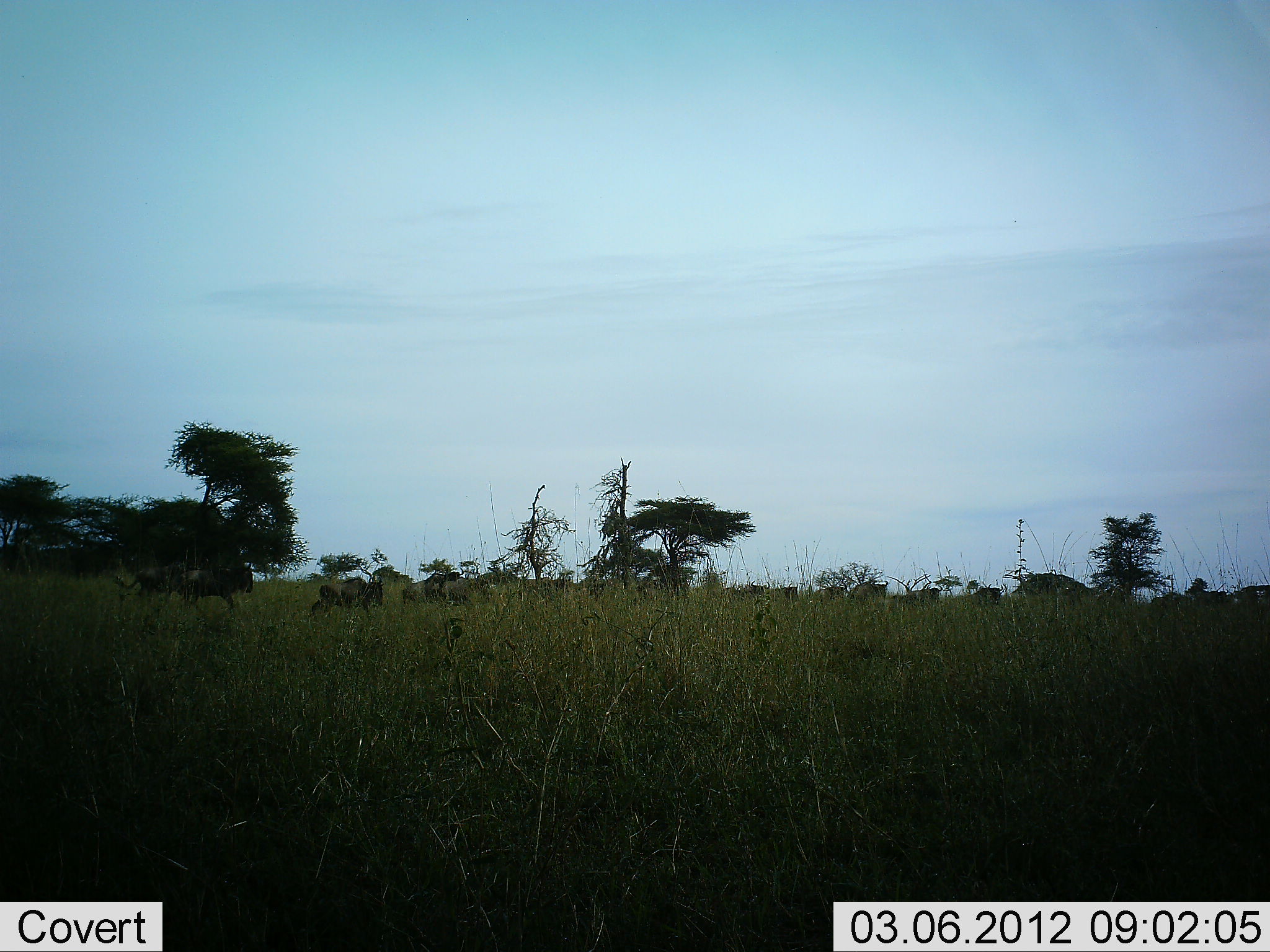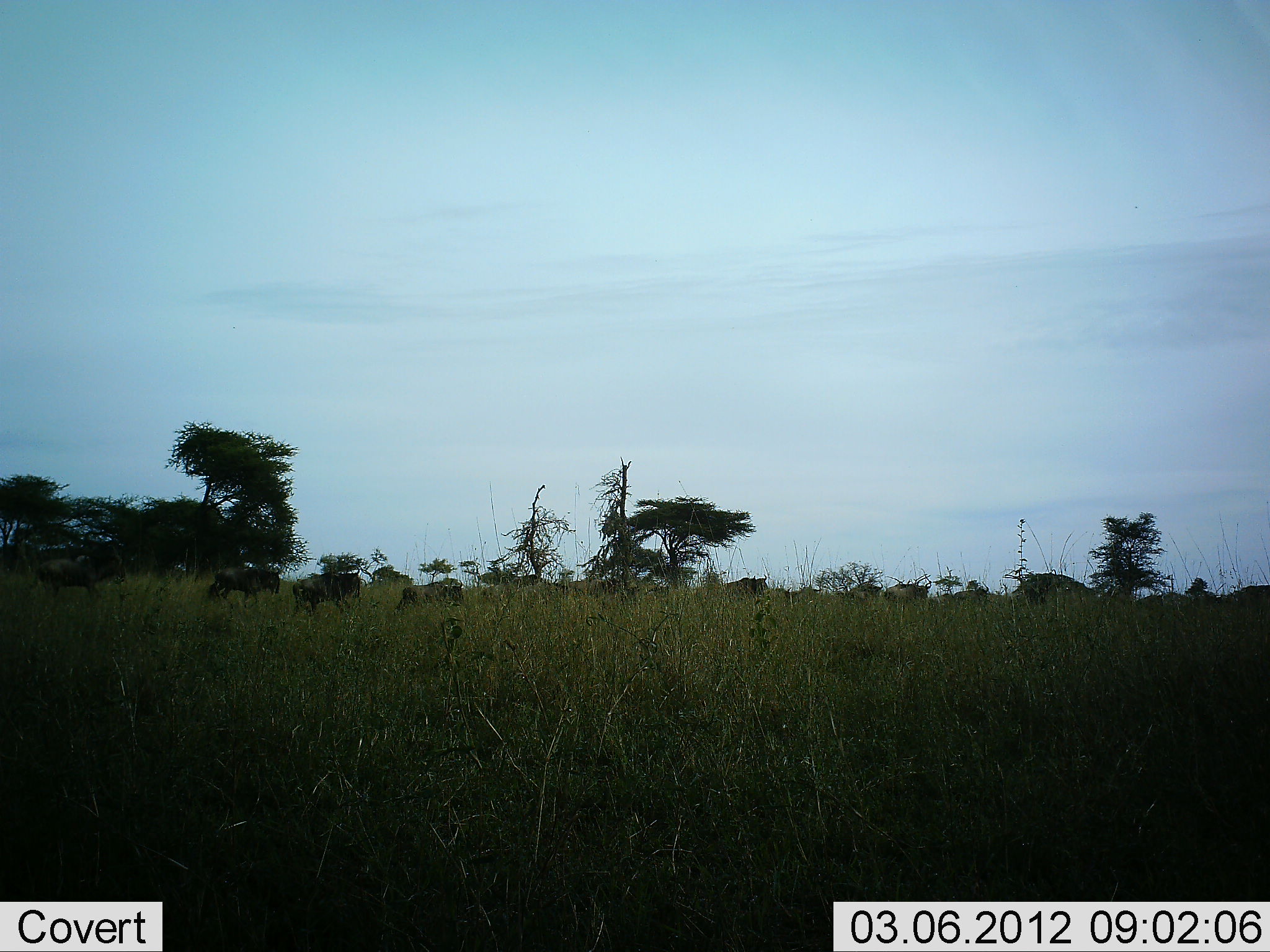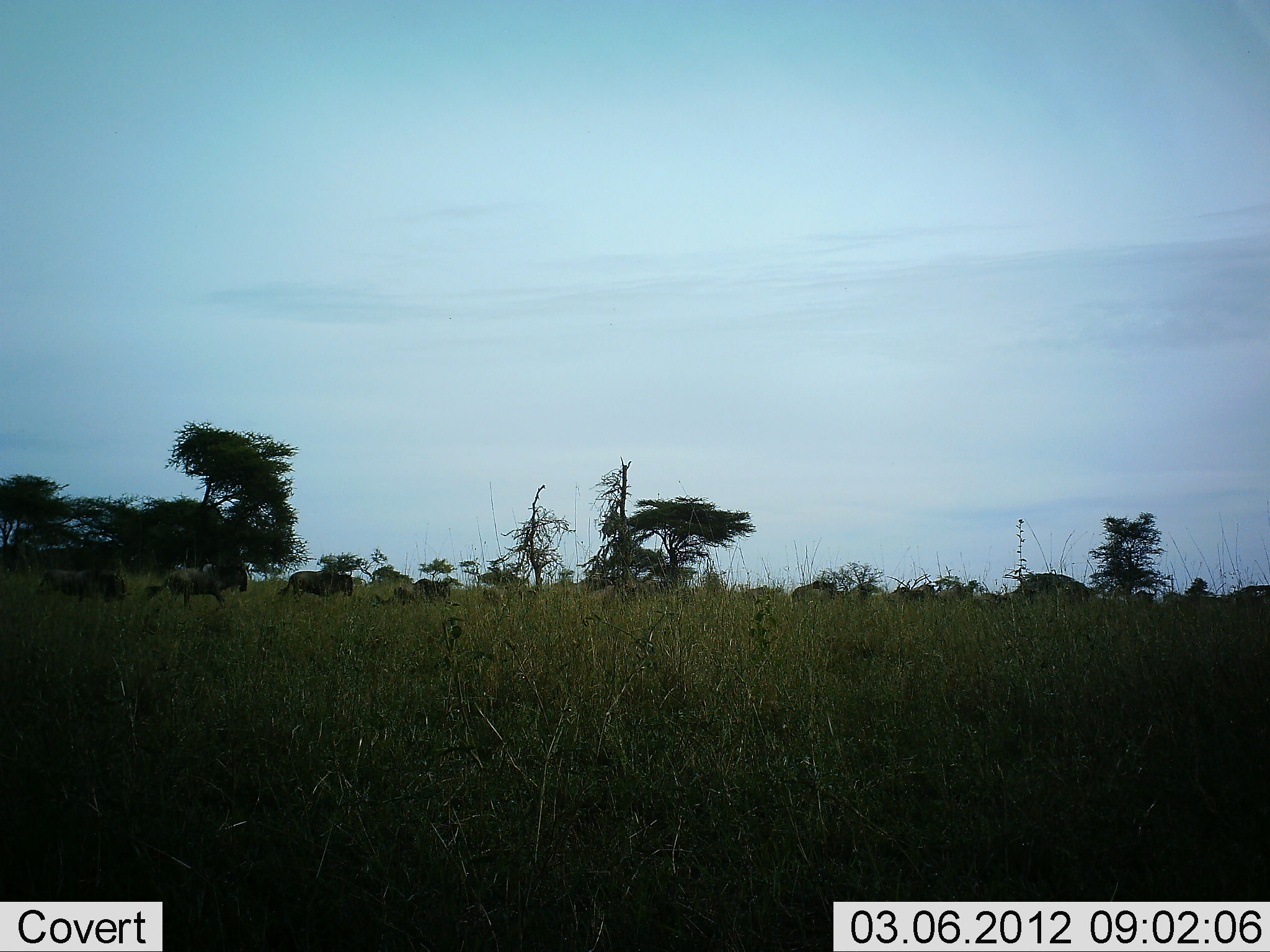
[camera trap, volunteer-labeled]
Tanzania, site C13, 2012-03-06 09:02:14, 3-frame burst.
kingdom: Animalia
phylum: Chordata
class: Mammalia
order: Artiodactyla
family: Bovidae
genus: Connochaetes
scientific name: Connochaetes taurinus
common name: blue wildebeest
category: wildebeest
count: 11-50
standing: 18%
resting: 0%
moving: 100%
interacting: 0%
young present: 0%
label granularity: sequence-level